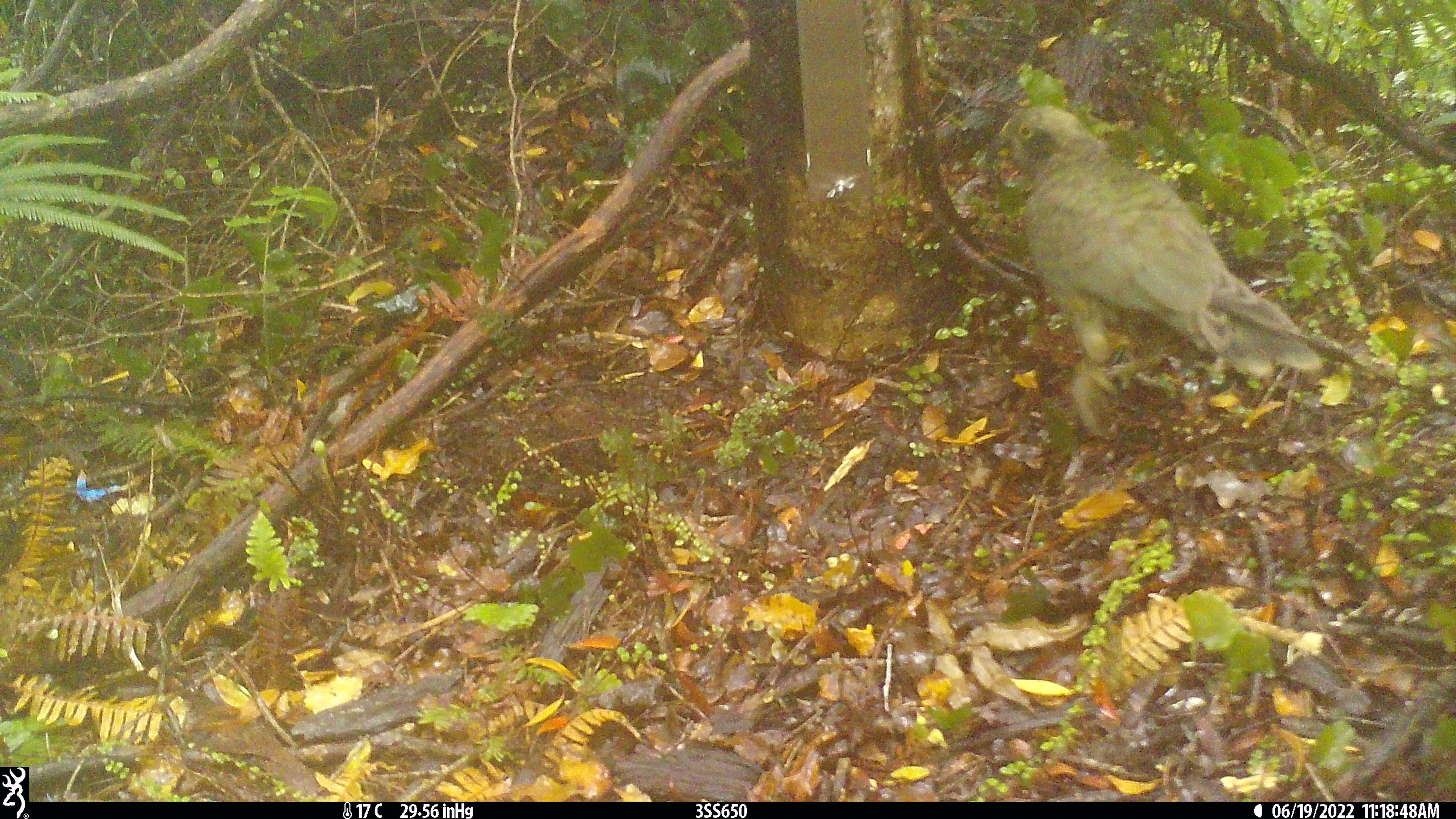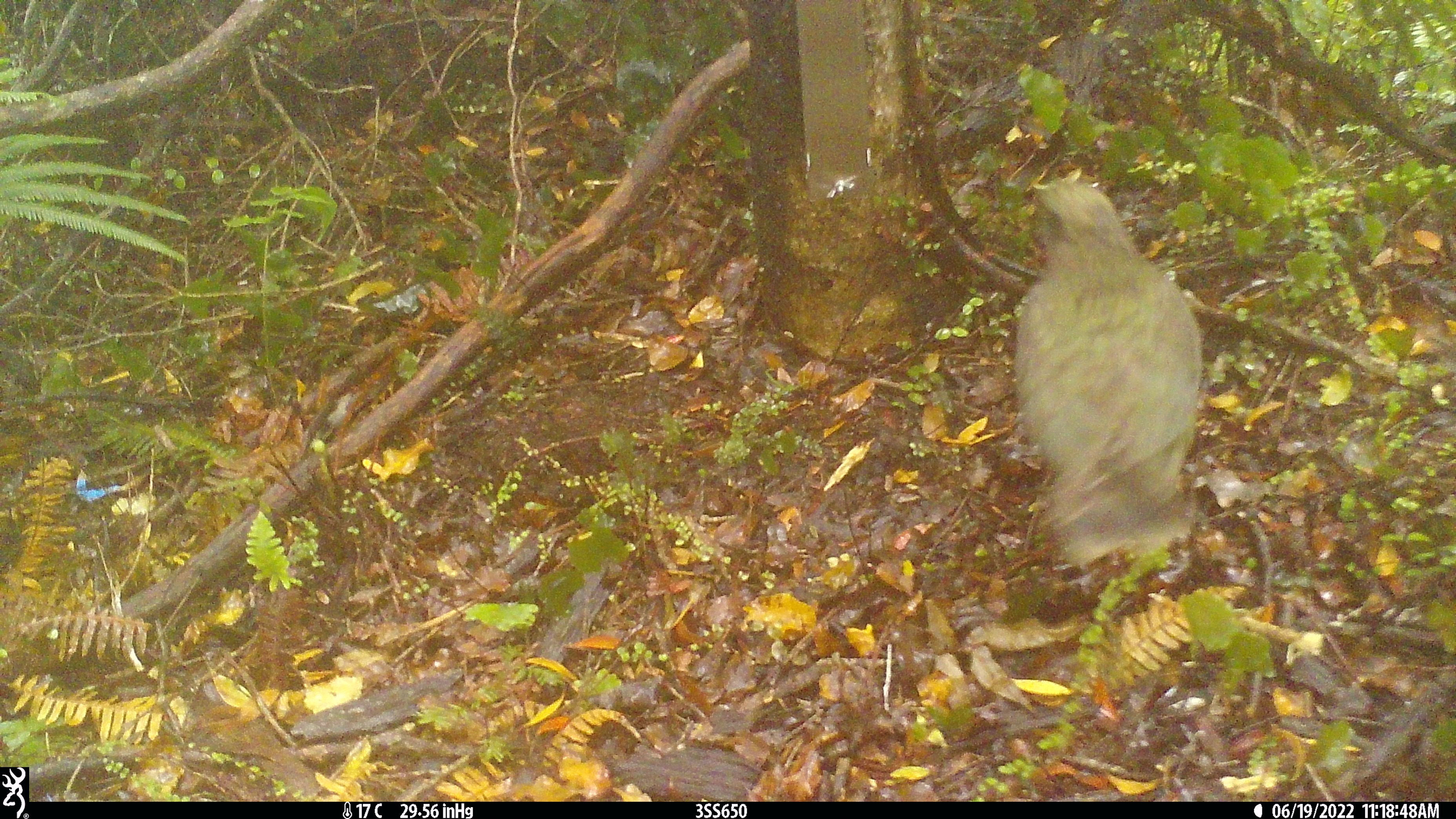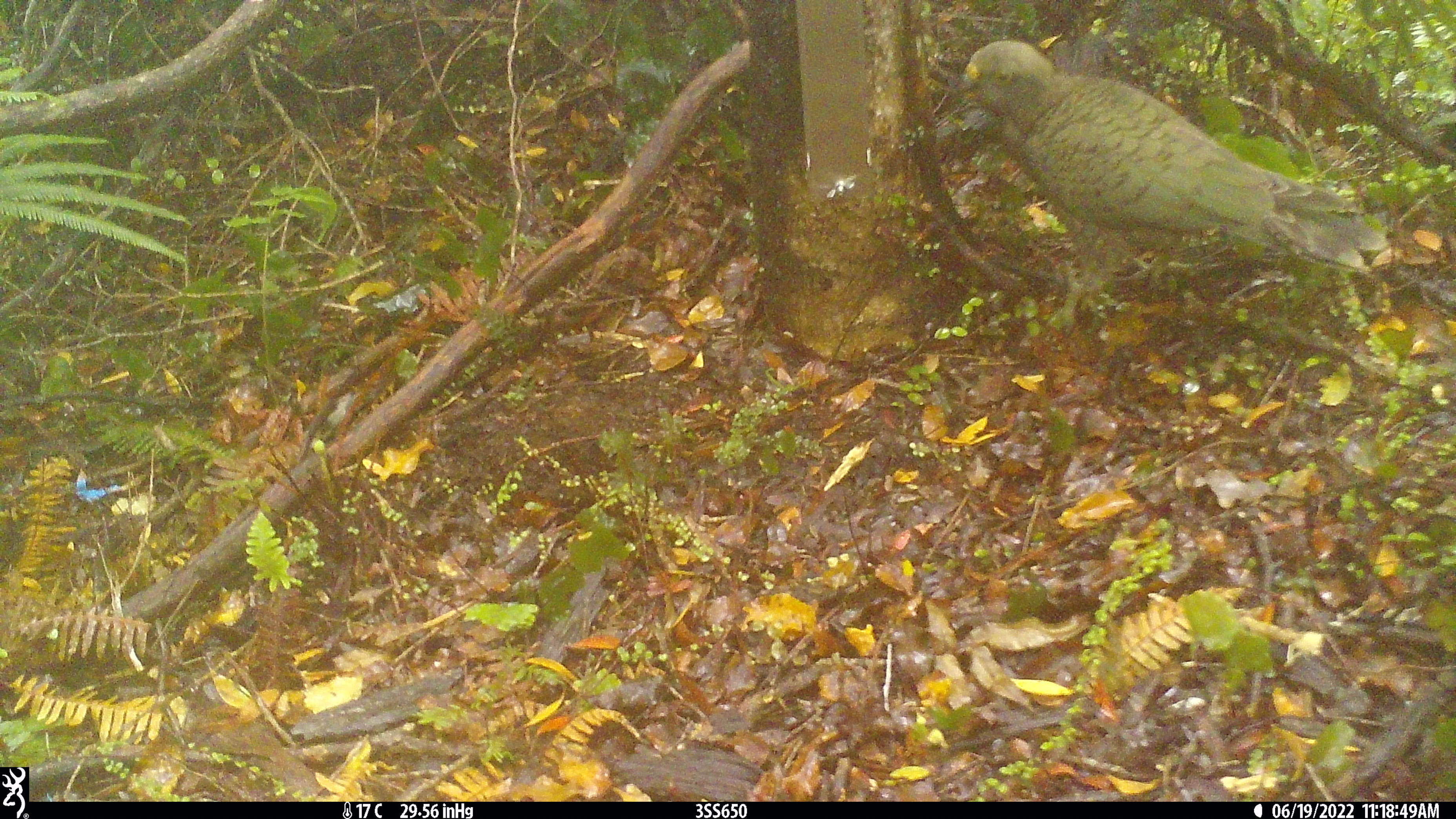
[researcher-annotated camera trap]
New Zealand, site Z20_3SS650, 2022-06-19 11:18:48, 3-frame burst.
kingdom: Animalia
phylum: Chordata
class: Aves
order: Psittaciformes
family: Strigopidae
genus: Nestor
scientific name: Nestor notabilis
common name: kea